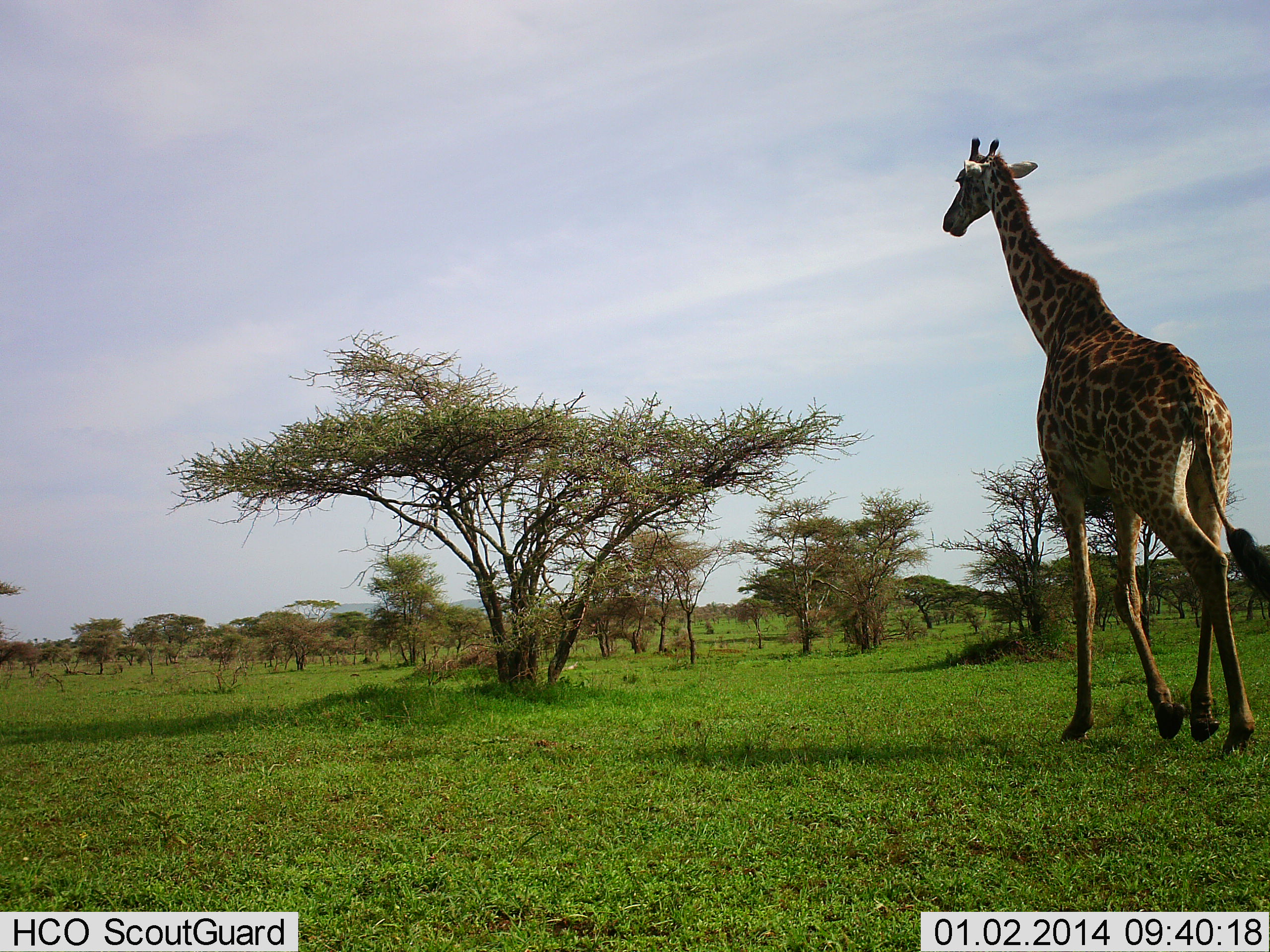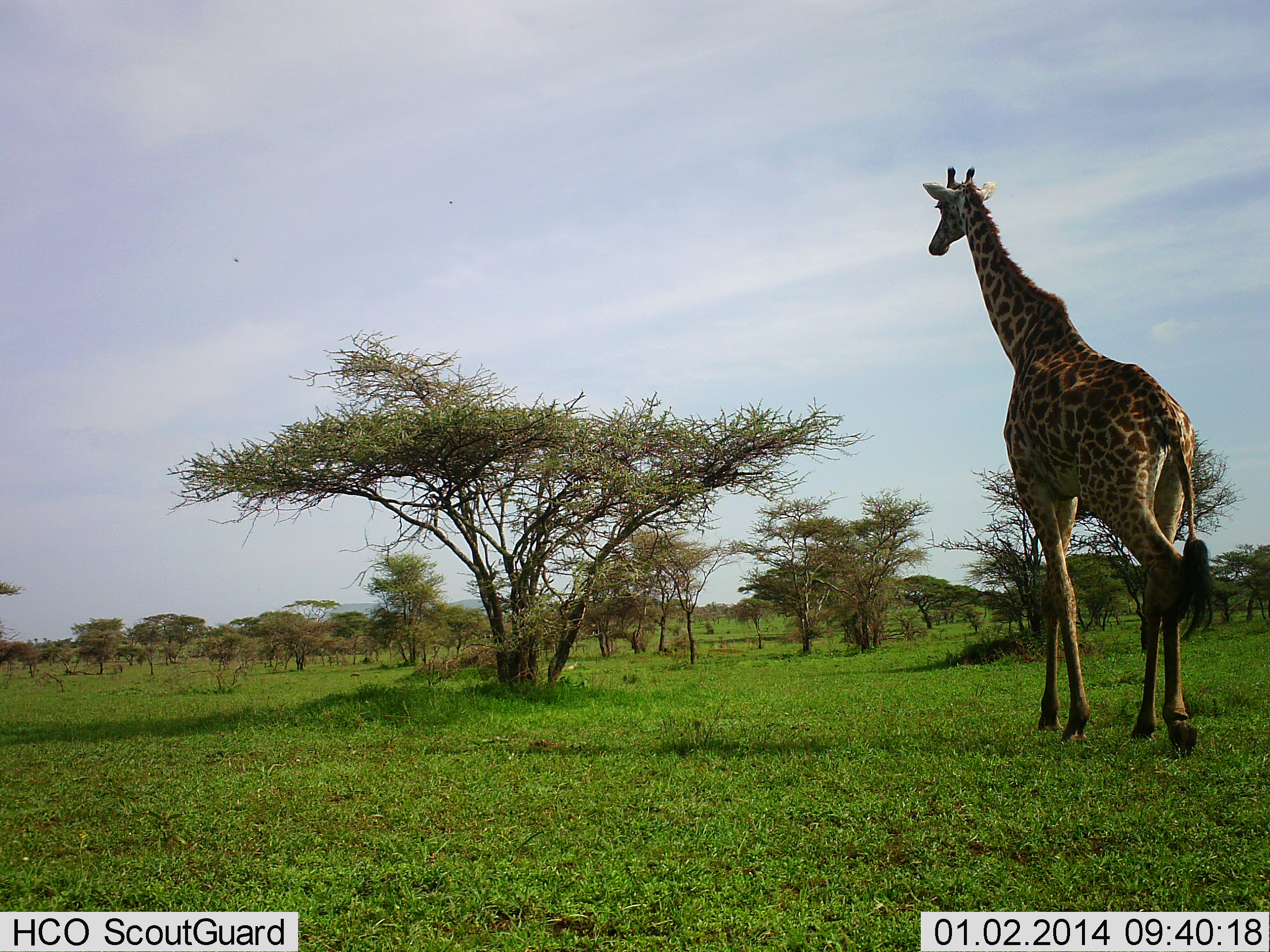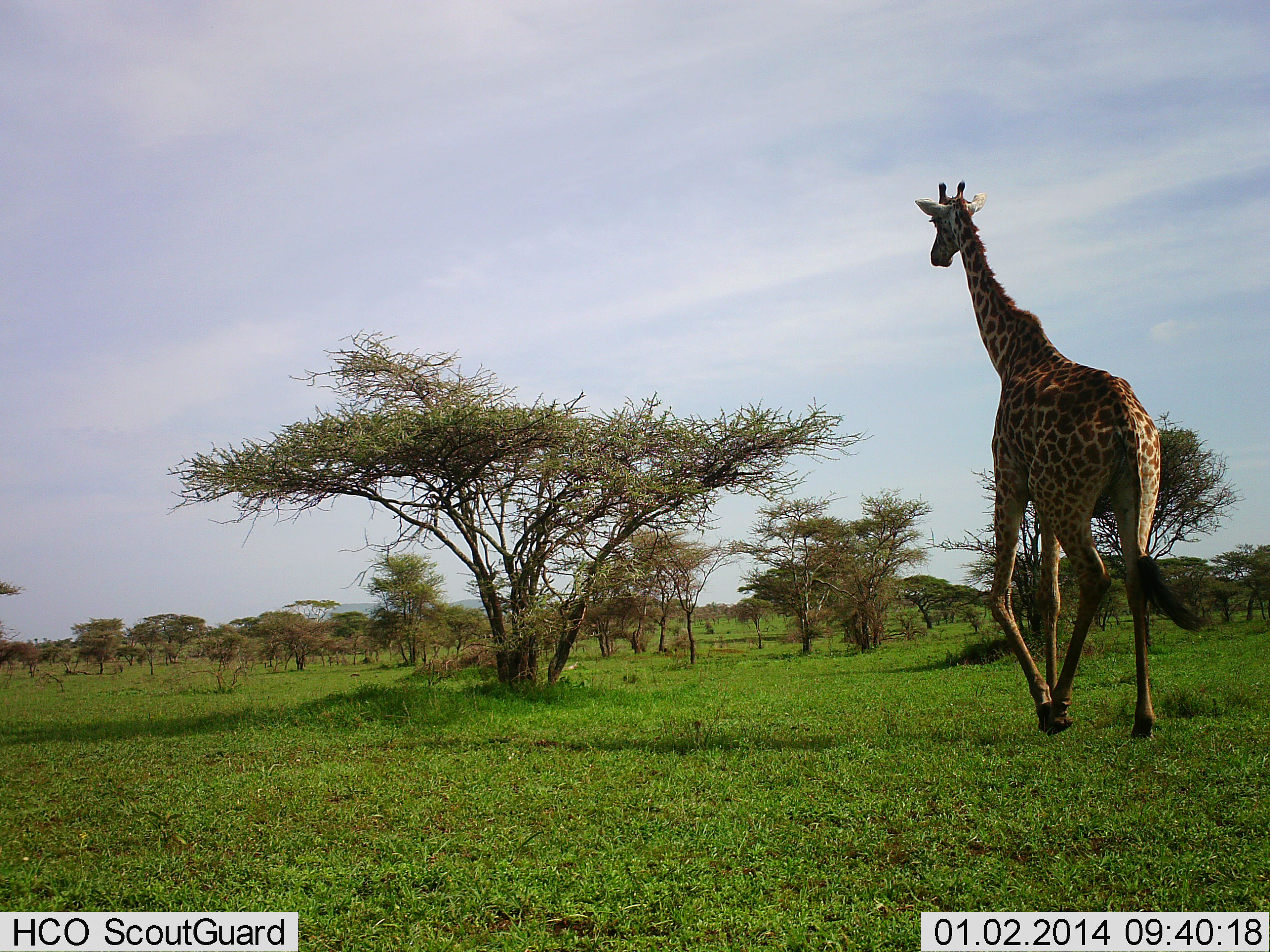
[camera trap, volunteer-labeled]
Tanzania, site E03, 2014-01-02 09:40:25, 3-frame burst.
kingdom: Animalia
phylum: Chordata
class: Mammalia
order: Artiodactyla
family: Giraffidae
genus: Giraffa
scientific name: Giraffa camelopardalis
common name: giraffe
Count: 1.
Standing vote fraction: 0%.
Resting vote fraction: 0%.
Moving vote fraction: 100%.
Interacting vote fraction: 0%.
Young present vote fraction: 0%.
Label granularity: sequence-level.